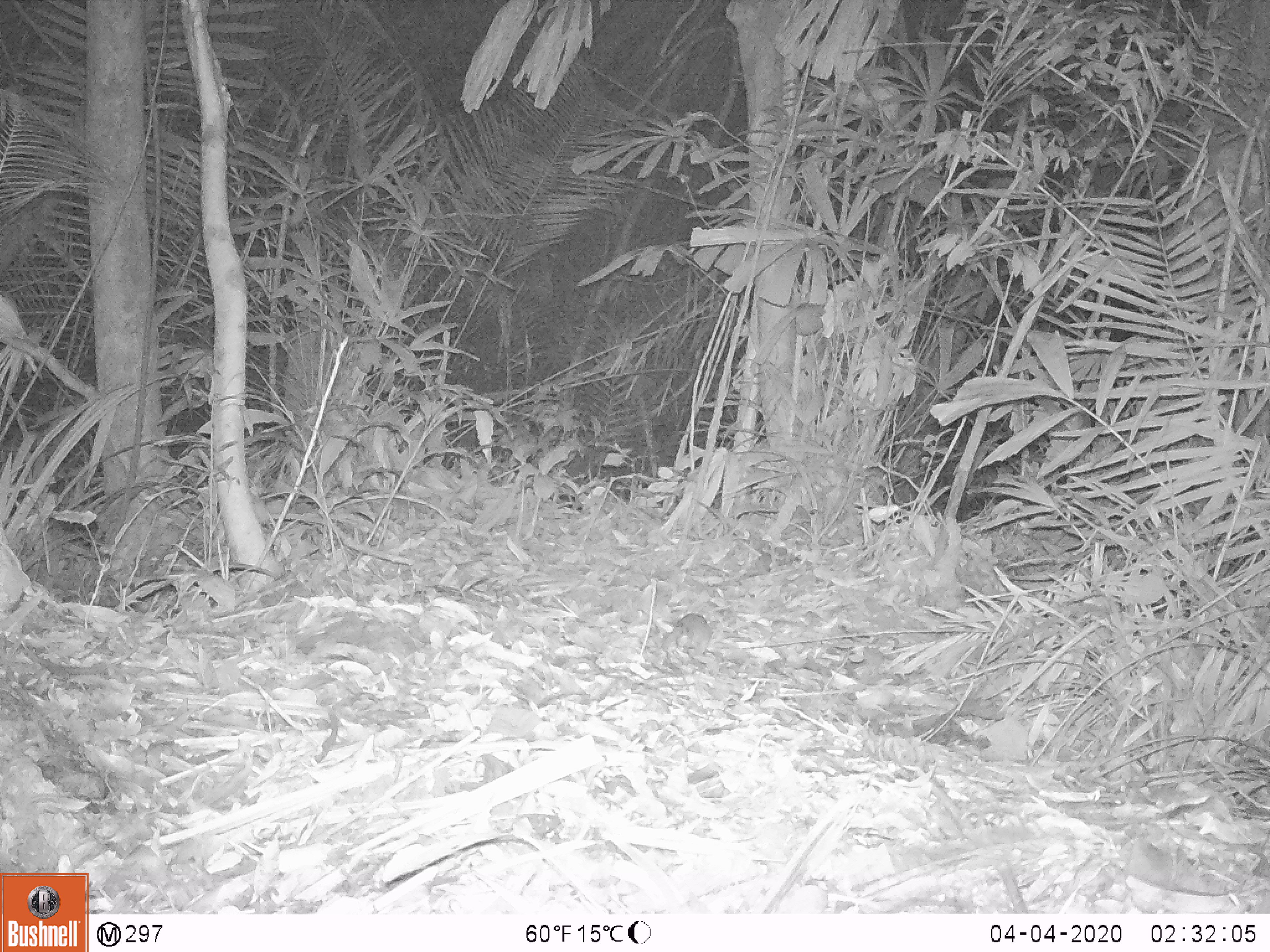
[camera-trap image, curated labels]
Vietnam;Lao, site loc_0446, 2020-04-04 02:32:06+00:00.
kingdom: Animalia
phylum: Chordata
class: Mammalia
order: Rodentia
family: Muridae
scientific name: Muridae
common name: old-world mice and rats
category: unidentified murid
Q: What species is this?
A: Unidentified murid (old-world mice and rats) (Muridae).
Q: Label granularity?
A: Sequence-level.